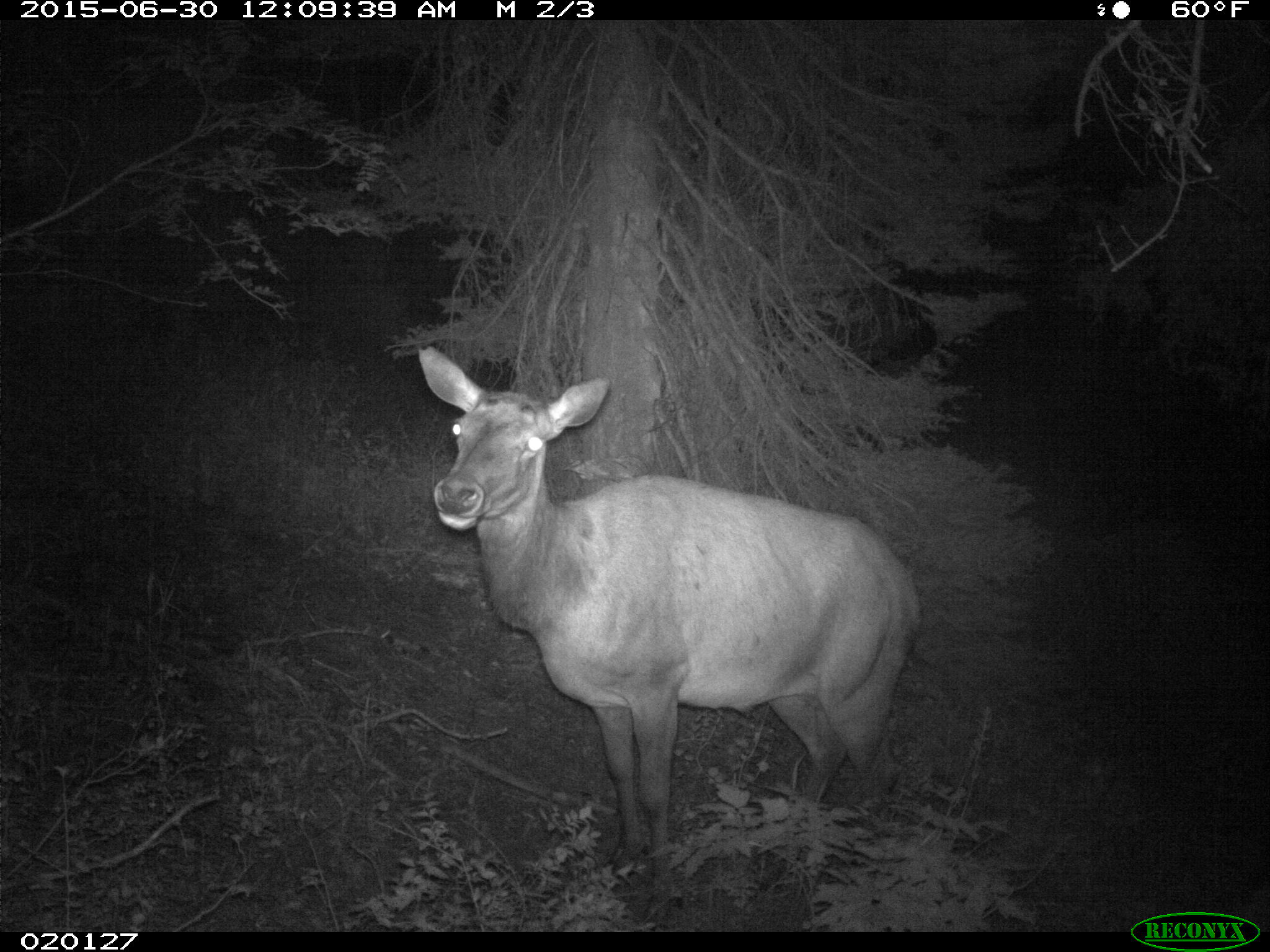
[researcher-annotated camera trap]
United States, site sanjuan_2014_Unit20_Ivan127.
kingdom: Animalia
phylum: Chordata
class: Mammalia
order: Artiodactyla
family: Cervidae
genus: Cervus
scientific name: Cervus elaphus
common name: red deer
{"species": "Cervus elaphus (red deer)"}